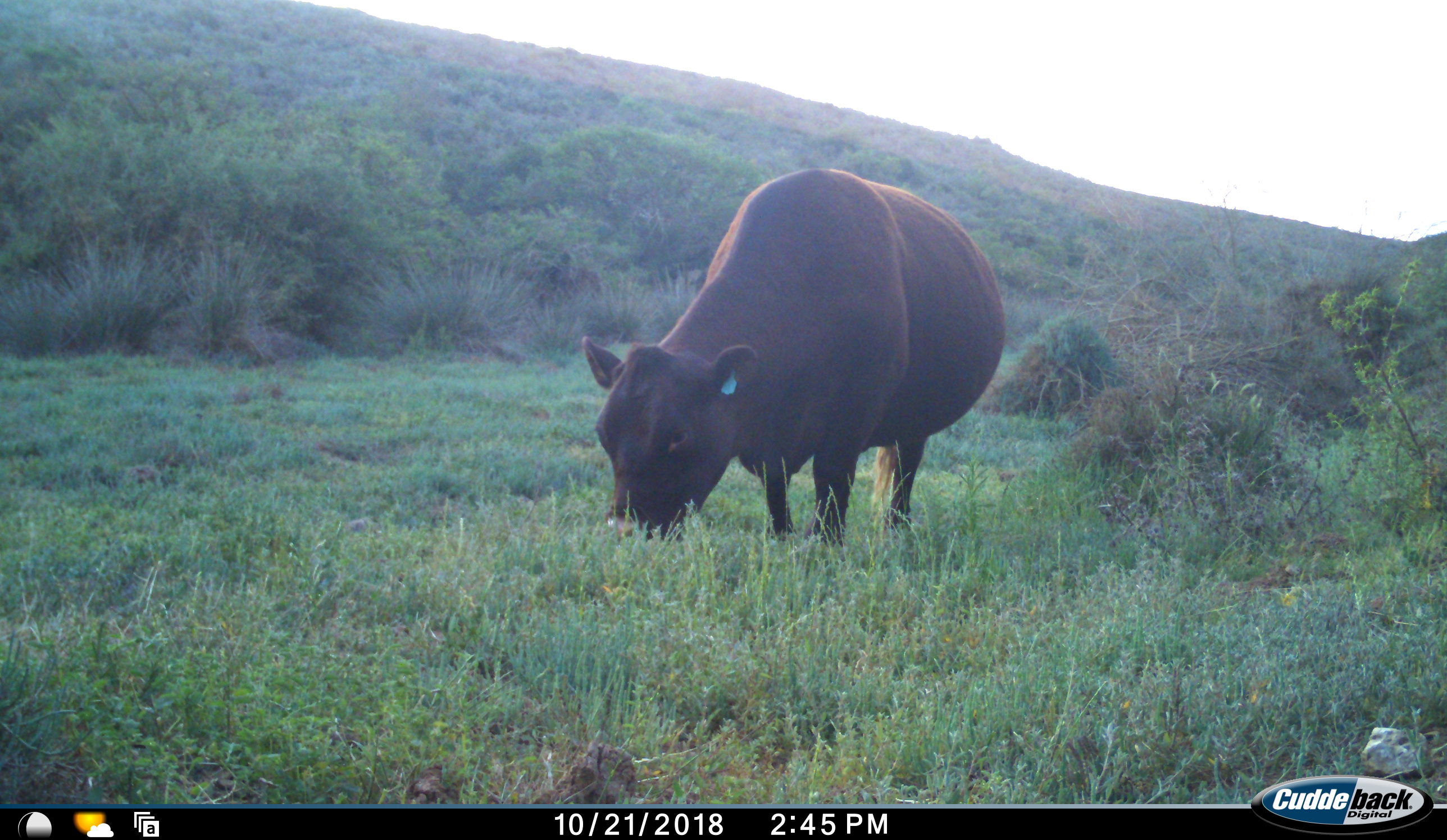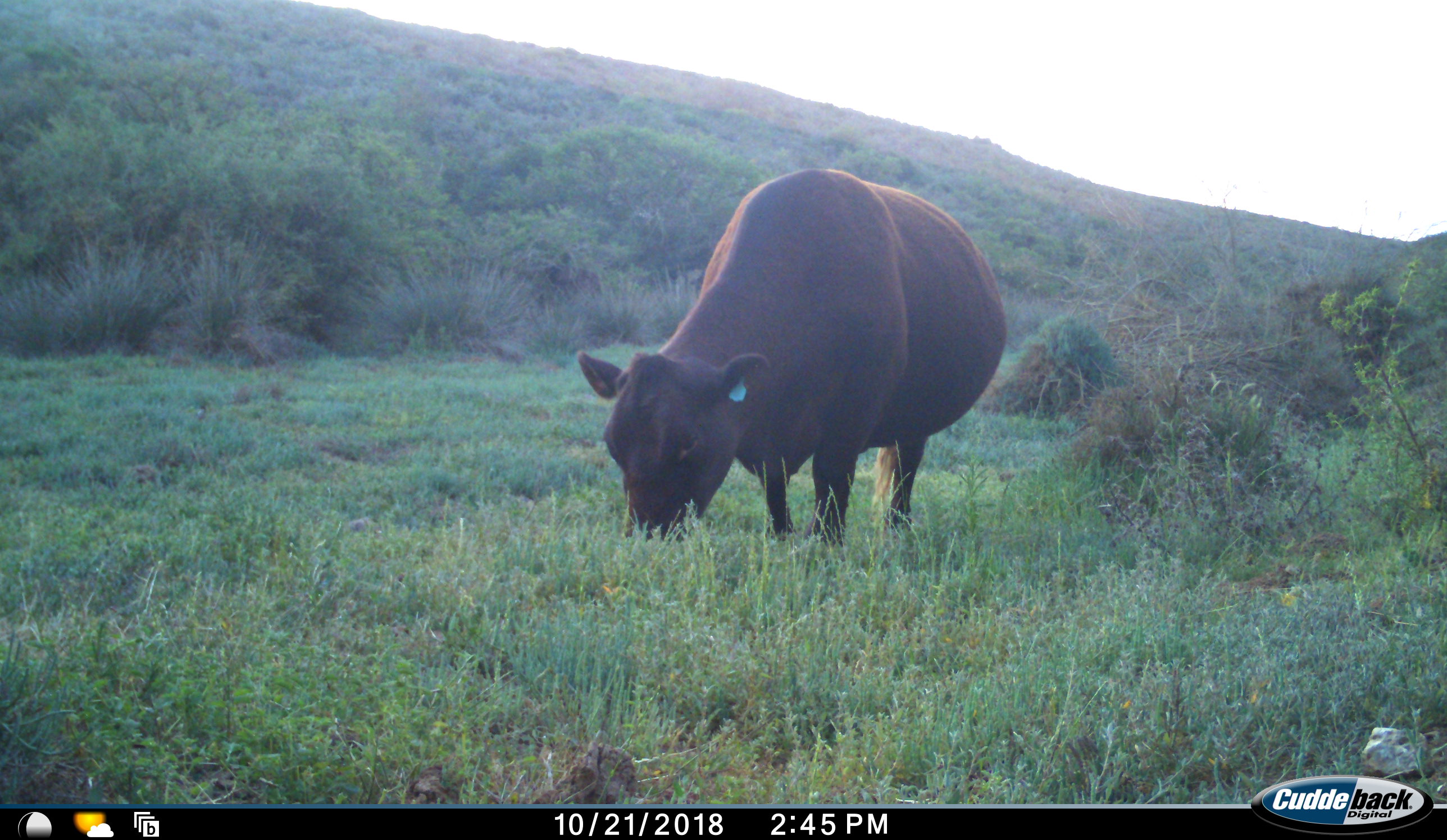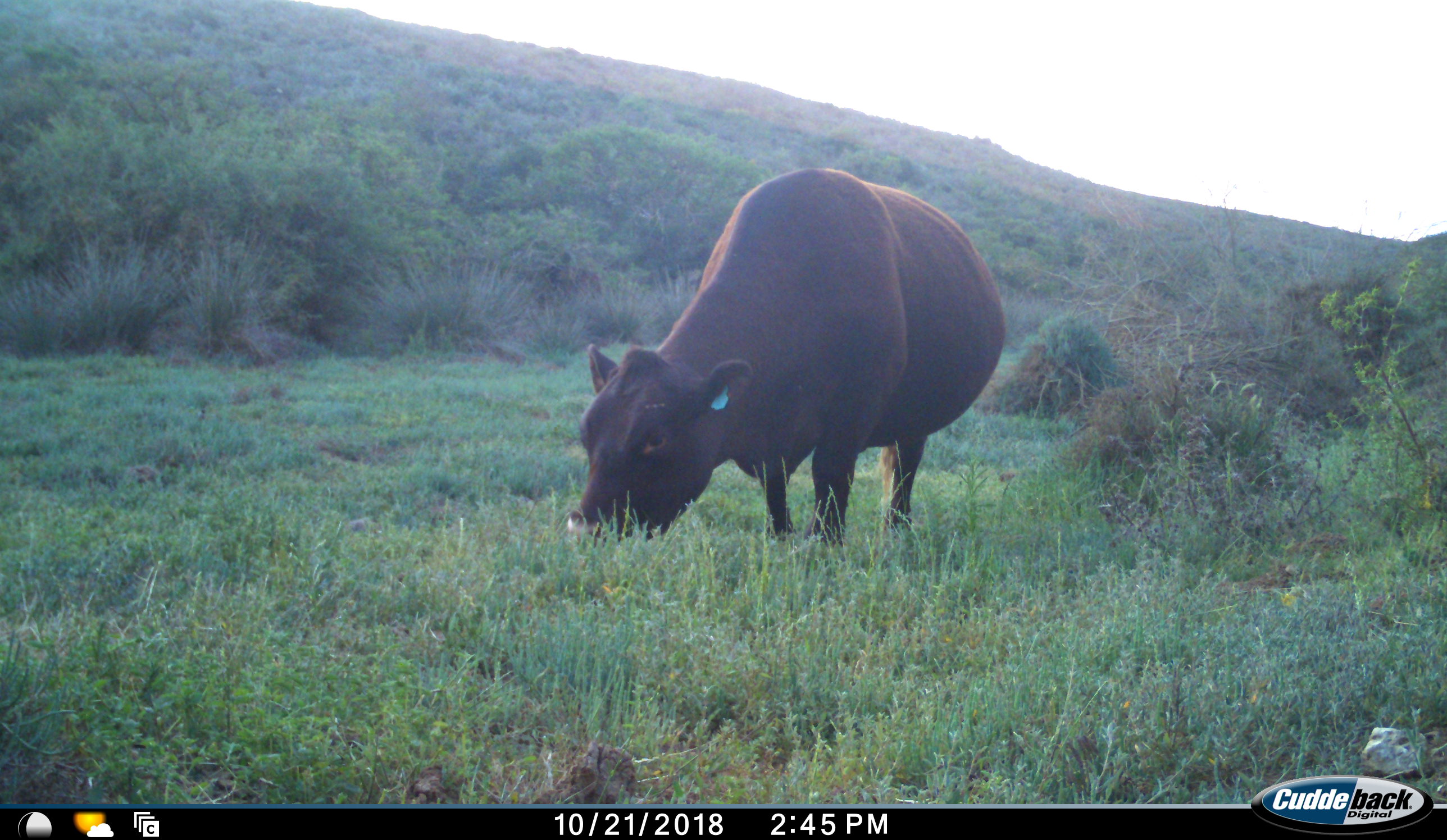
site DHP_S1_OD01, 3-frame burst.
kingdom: Animalia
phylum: Chordata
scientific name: Vertebrata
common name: domestic animal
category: domesticanimal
Domesticanimal (domestic animal) (Vertebrata), count 1. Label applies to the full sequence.